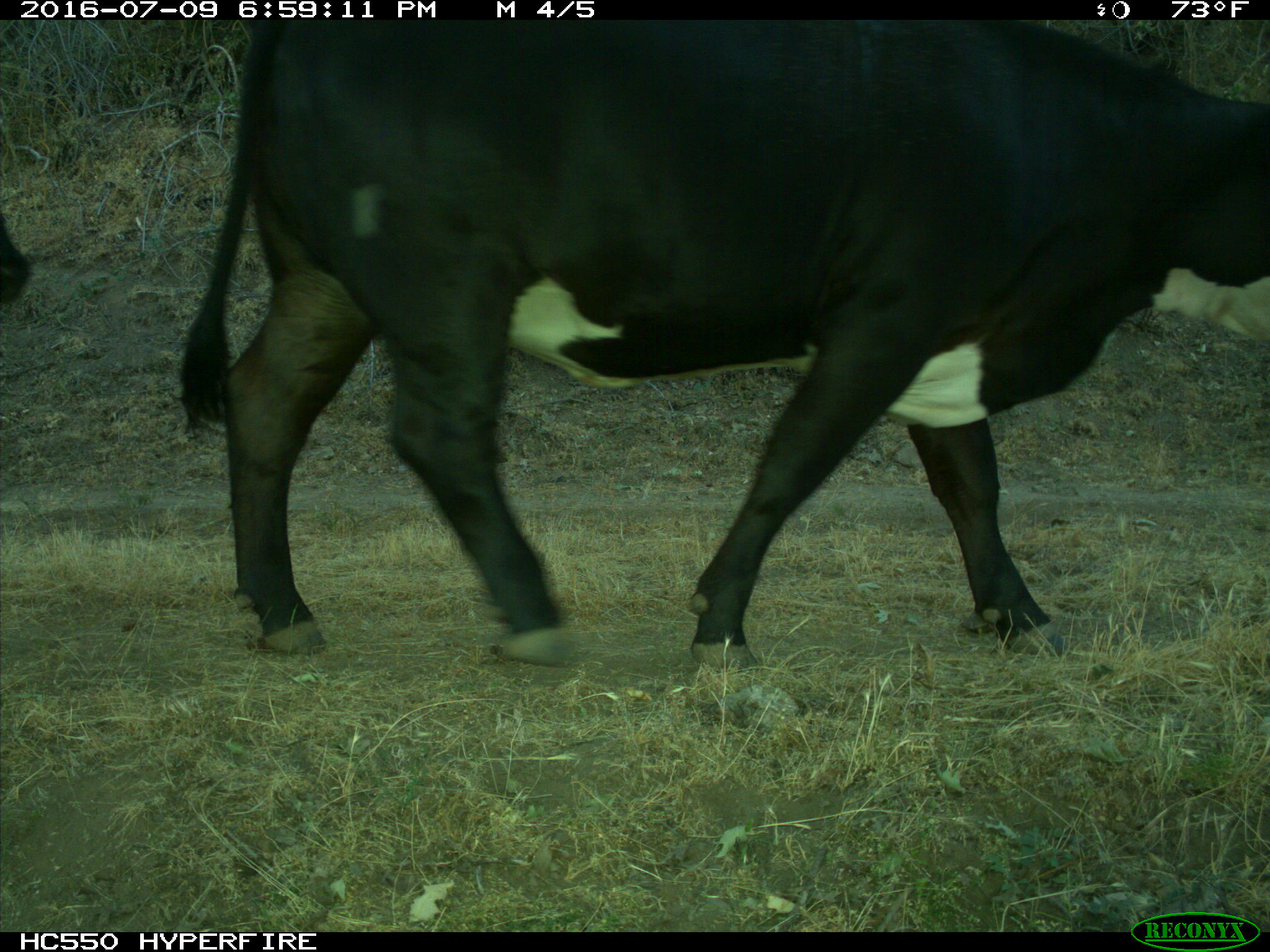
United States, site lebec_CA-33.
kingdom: Animalia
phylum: Chordata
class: Mammalia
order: Artiodactyla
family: Bovidae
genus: Bos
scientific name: Bos taurus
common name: domestic cow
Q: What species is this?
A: Bos taurus (domestic cow).